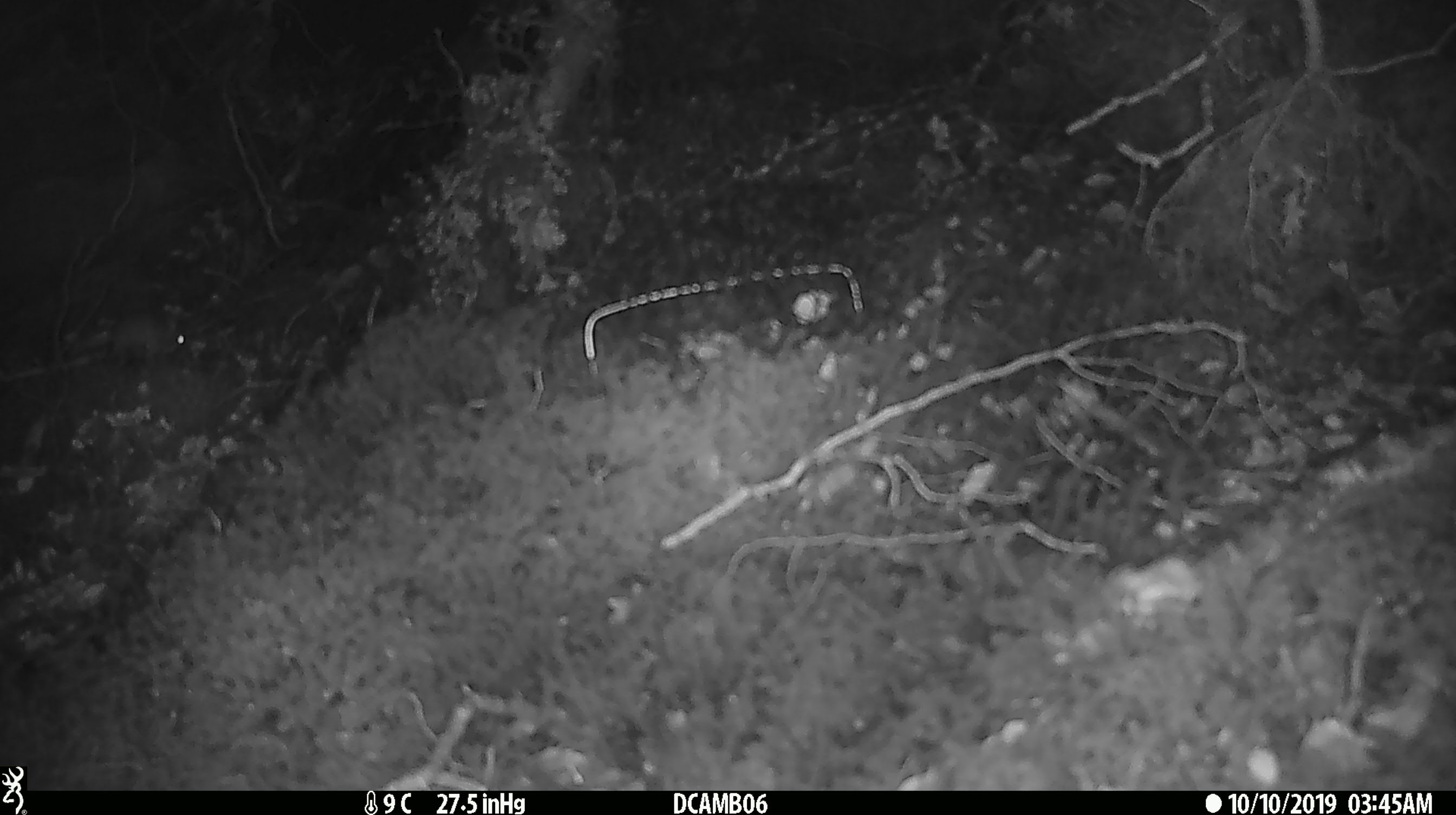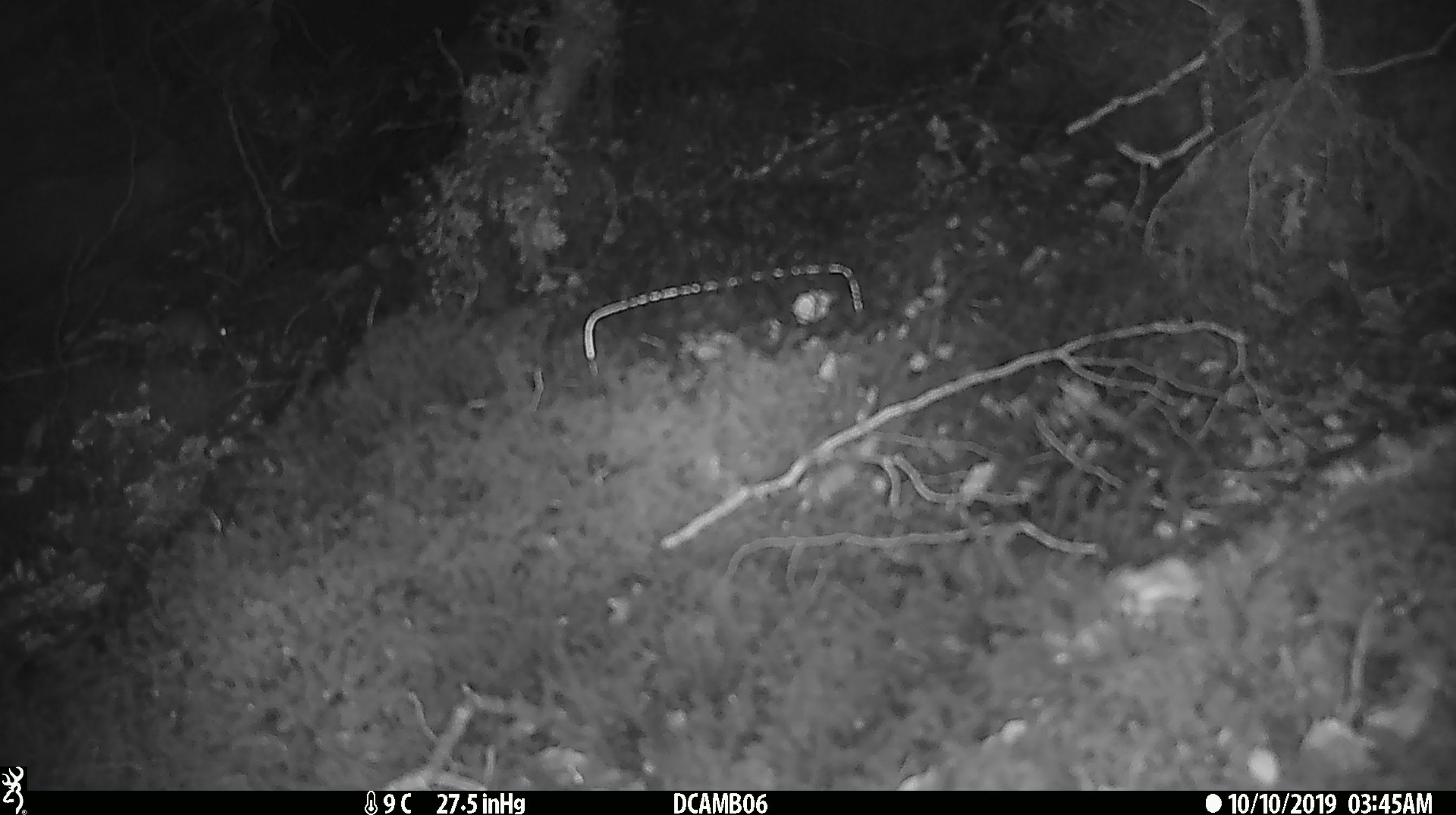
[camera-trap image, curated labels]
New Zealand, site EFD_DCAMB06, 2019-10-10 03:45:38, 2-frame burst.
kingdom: Animalia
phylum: Chordata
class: Mammalia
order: Rodentia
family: Muridae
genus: Mus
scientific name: Mus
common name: mouse